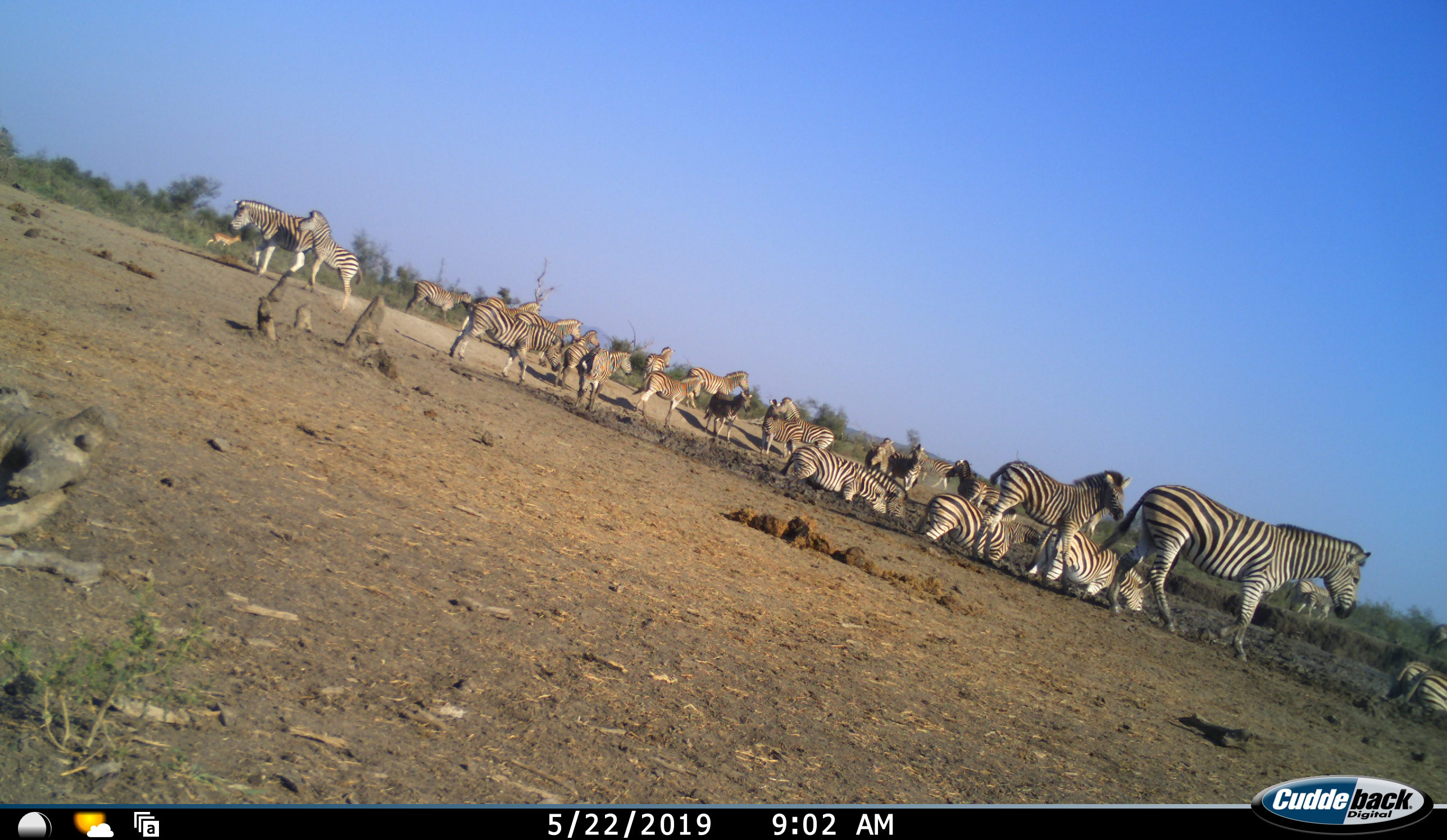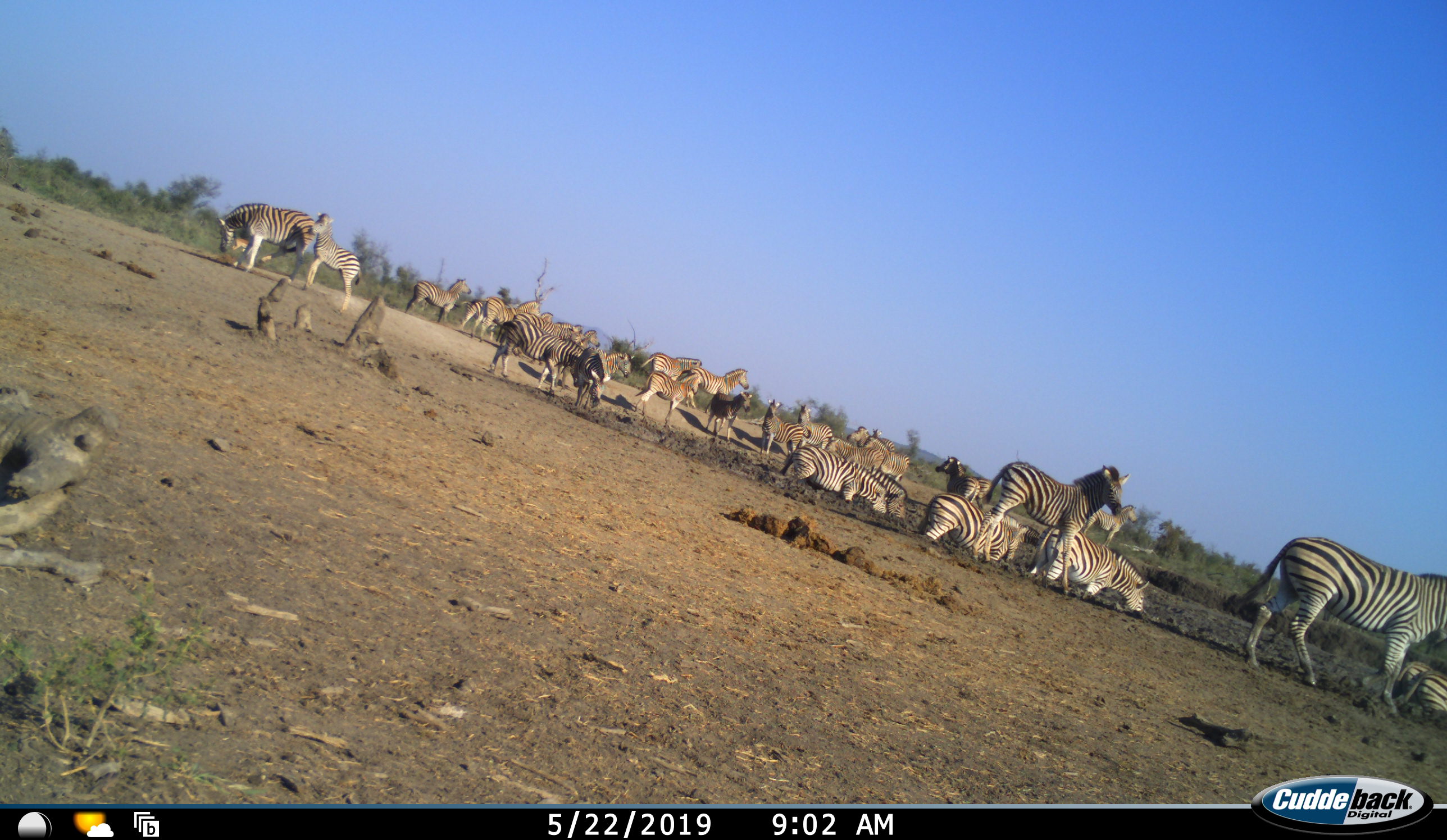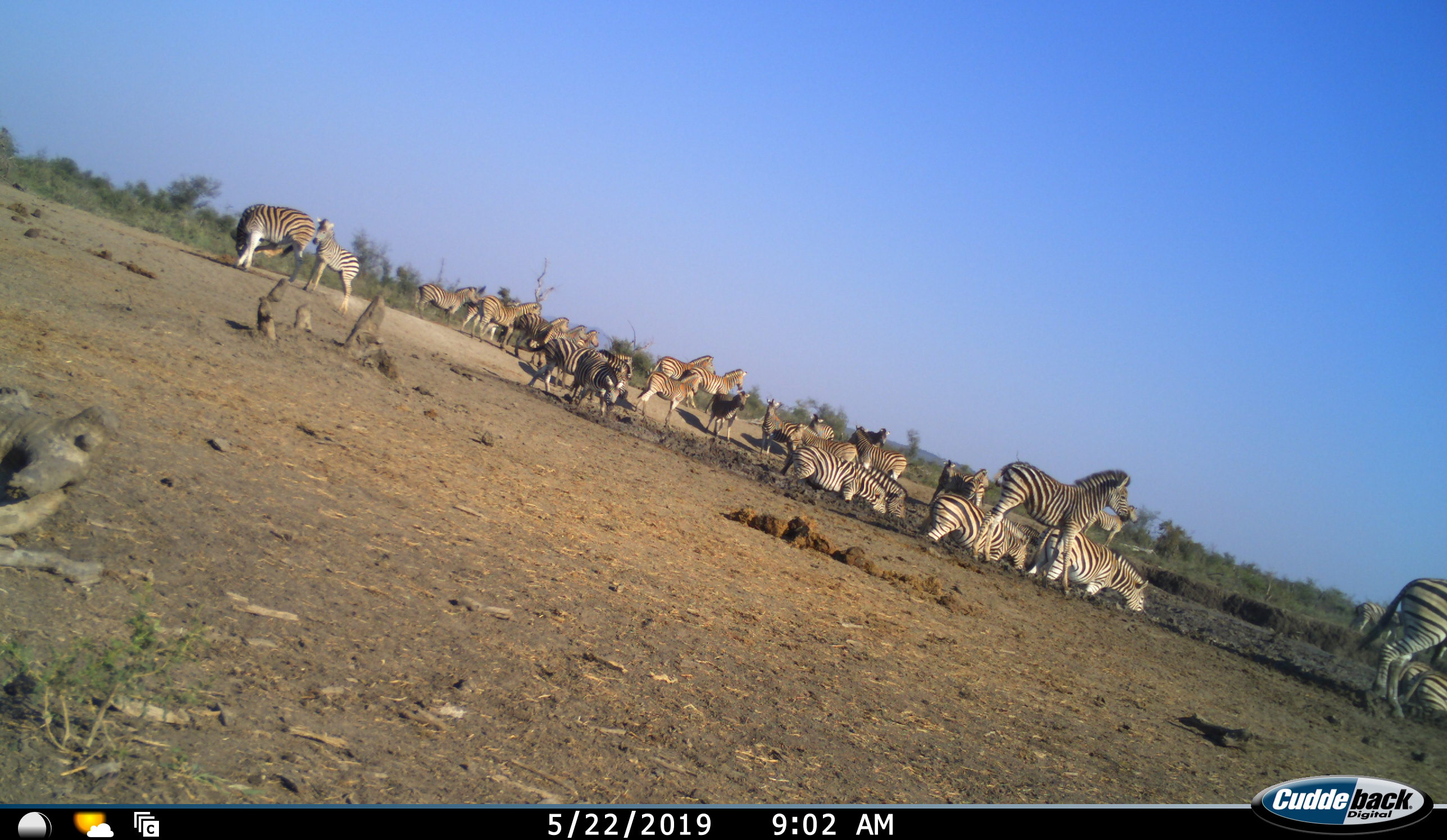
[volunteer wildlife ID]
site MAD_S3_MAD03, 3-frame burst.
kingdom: Animalia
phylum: Chordata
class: Mammalia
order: Perissodactyla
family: Equidae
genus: Equus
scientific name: Equus quagga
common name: plains zebra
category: zebraplains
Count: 11-50.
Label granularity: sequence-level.